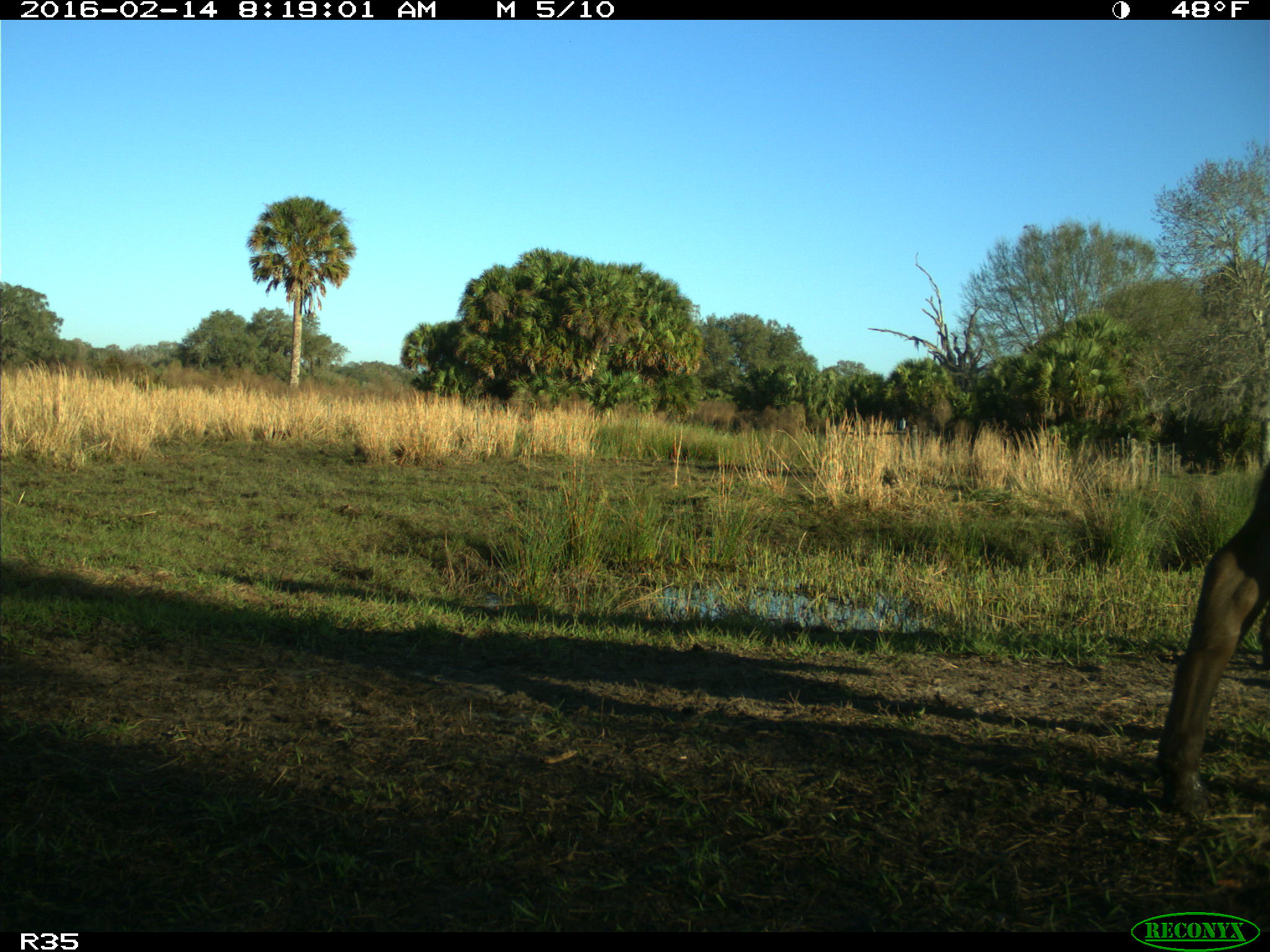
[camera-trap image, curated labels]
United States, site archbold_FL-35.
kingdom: Animalia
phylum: Chordata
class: Mammalia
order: Artiodactyla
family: Bovidae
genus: Bos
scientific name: Bos taurus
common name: domestic cow